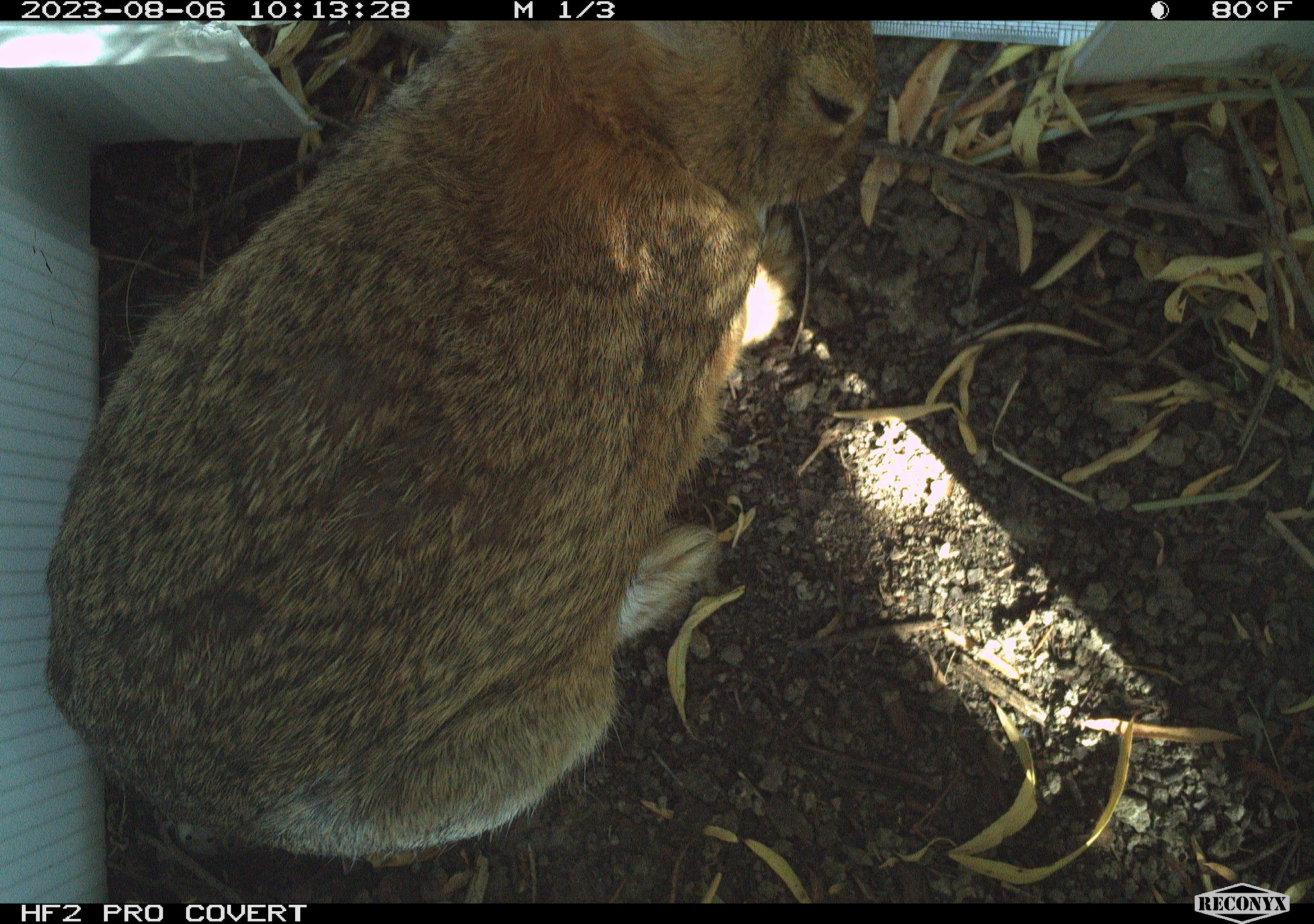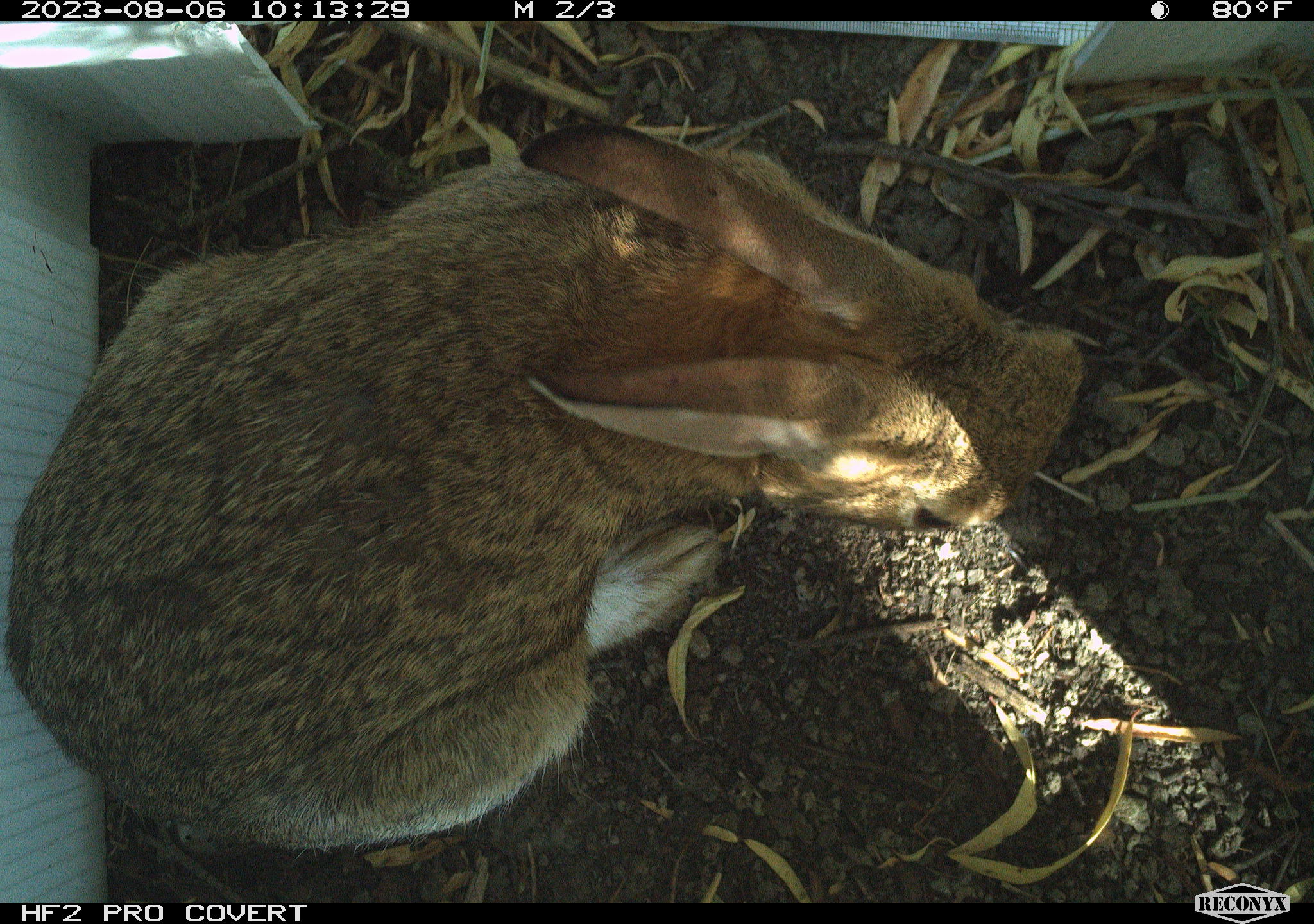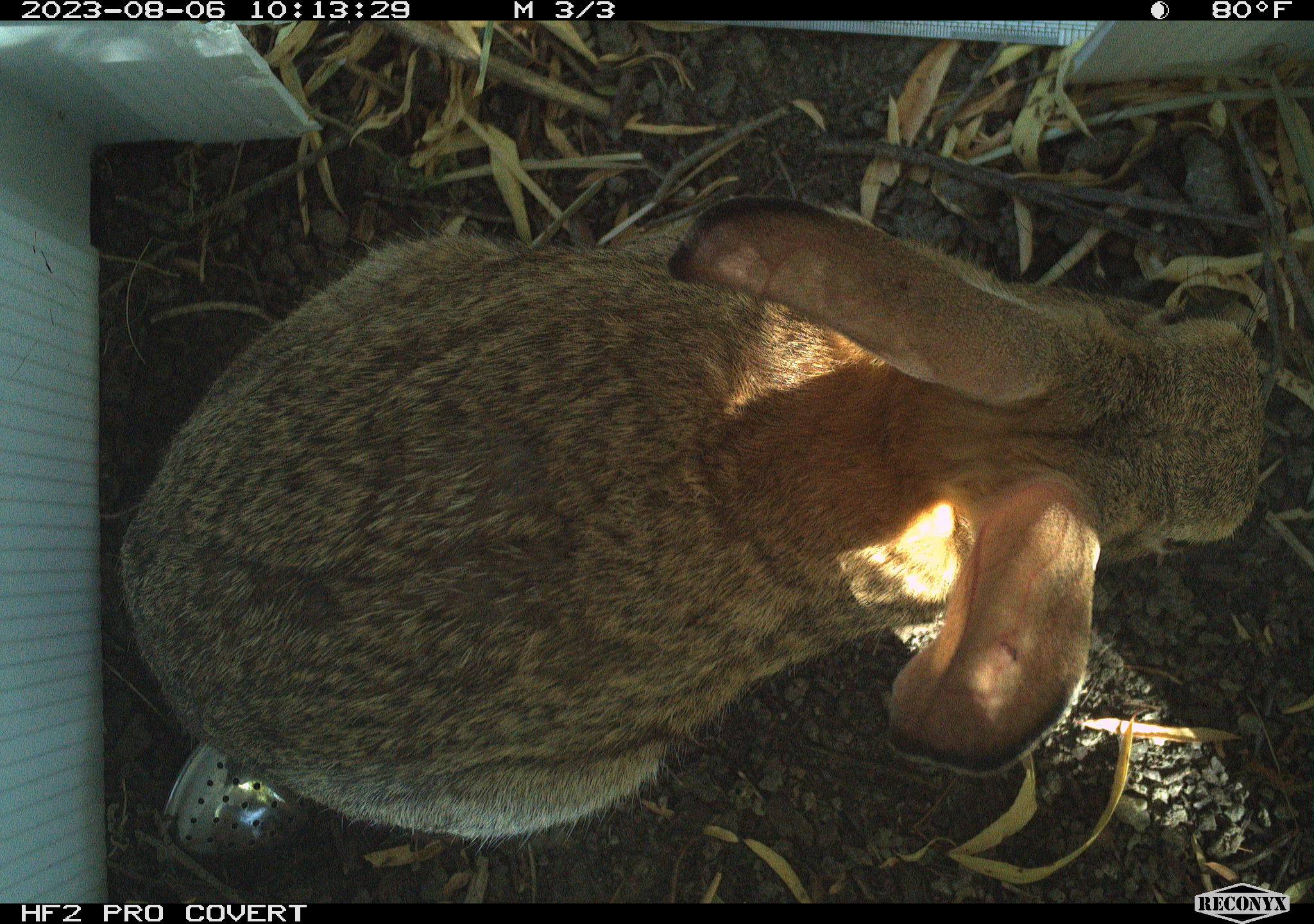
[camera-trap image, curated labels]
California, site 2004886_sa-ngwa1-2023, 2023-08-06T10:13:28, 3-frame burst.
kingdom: Animalia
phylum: Chordata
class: Mammalia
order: Lagomorpha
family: Leporidae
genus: Sylvilagus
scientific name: Sylvilagus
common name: cottontail rabbits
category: sylvilagus species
Sylvilagus species (cottontail rabbits) (Sylvilagus).